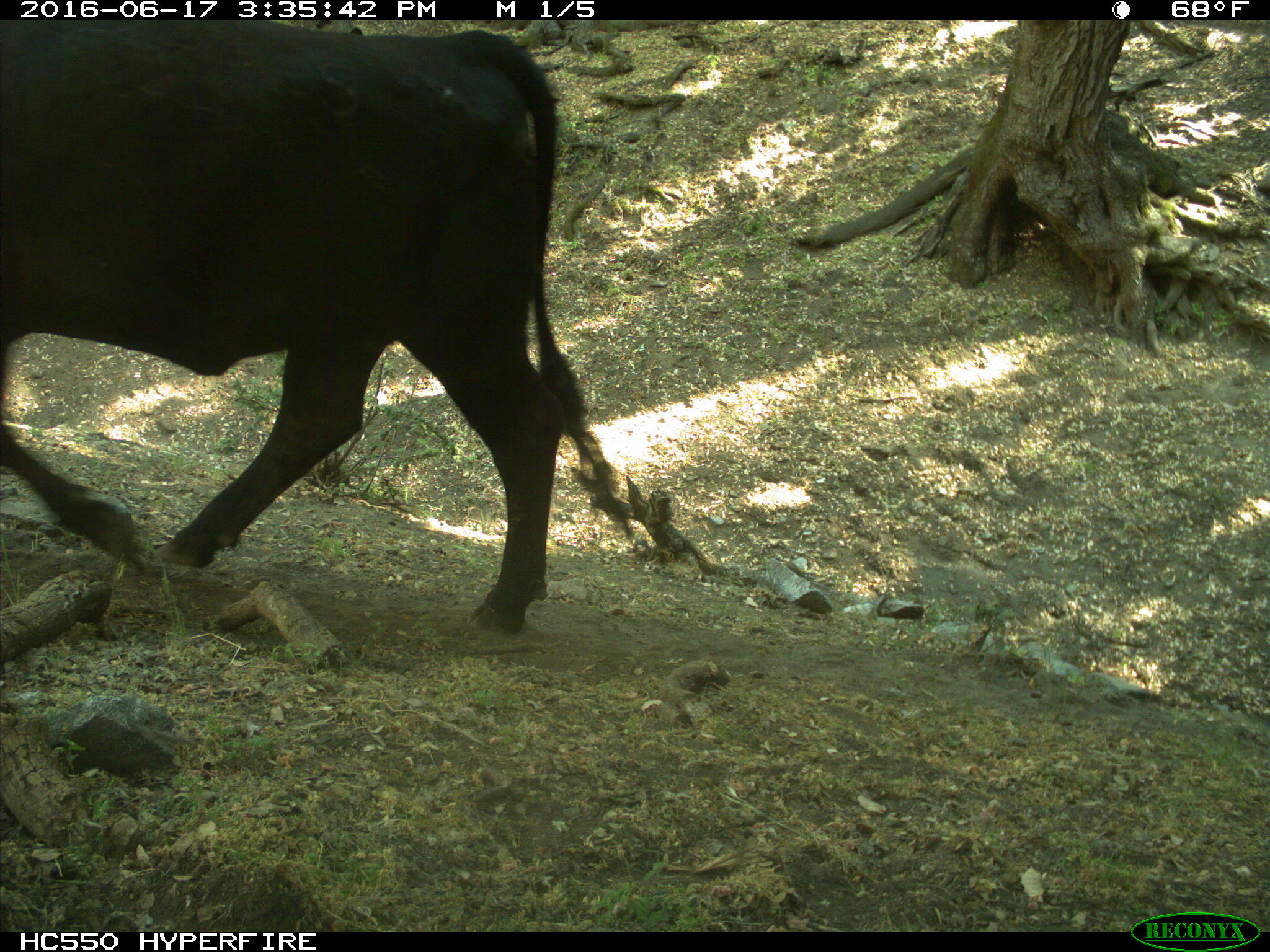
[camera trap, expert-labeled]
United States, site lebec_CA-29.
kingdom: Animalia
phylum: Chordata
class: Mammalia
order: Artiodactyla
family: Bovidae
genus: Bos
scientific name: Bos taurus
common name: domestic cow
Bos taurus (domestic cow).